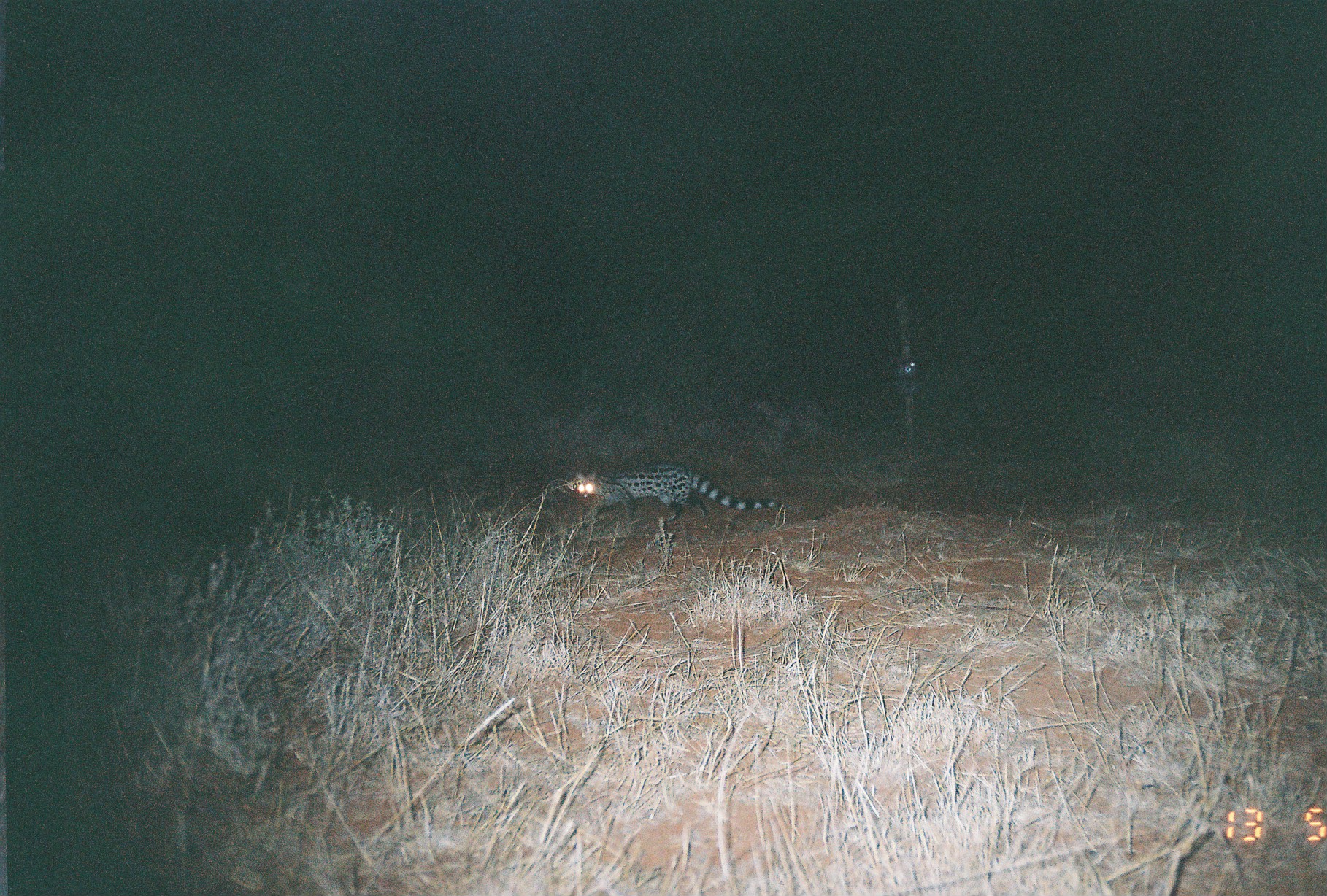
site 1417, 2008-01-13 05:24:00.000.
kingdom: Animalia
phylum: Chordata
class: Mammalia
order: Carnivora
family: Viverridae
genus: Genetta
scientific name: Genetta genetta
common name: northern small-spotted genet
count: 1